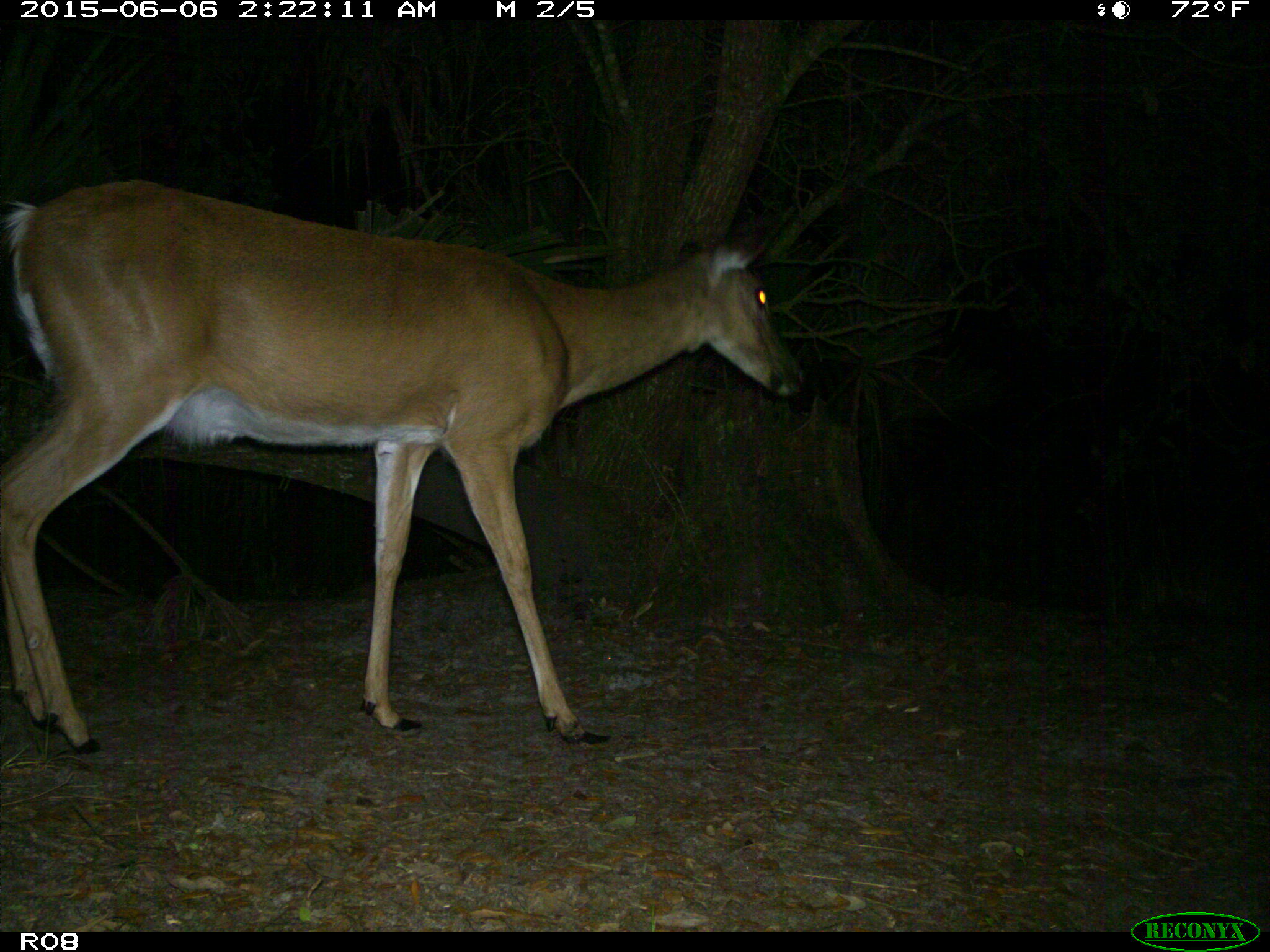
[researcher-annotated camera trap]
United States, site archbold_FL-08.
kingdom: Animalia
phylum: Chordata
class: Mammalia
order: Artiodactyla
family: Cervidae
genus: Odocoileus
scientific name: Odocoileus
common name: deer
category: unidentified deer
Unidentified deer (deer) (Odocoileus).